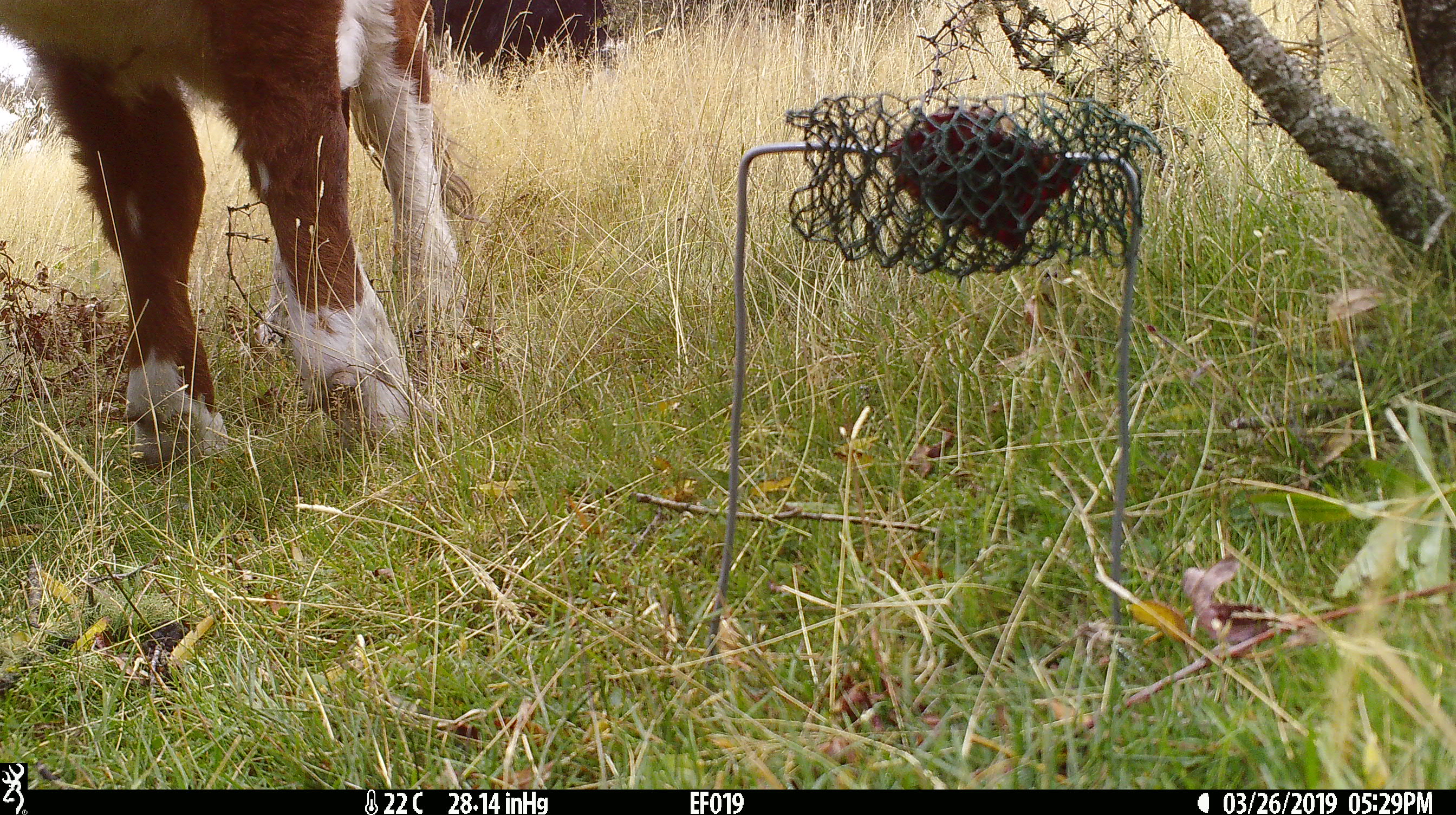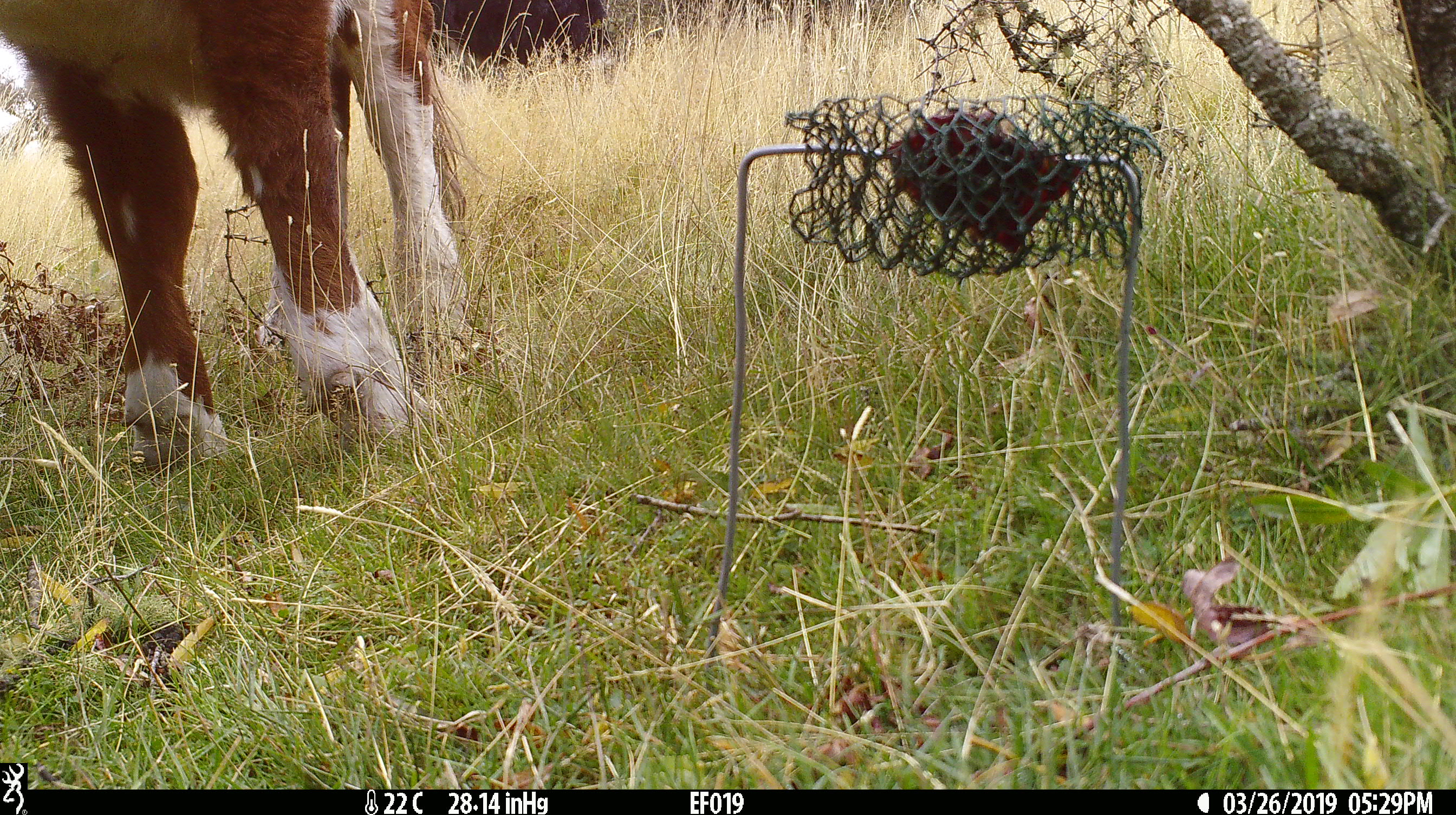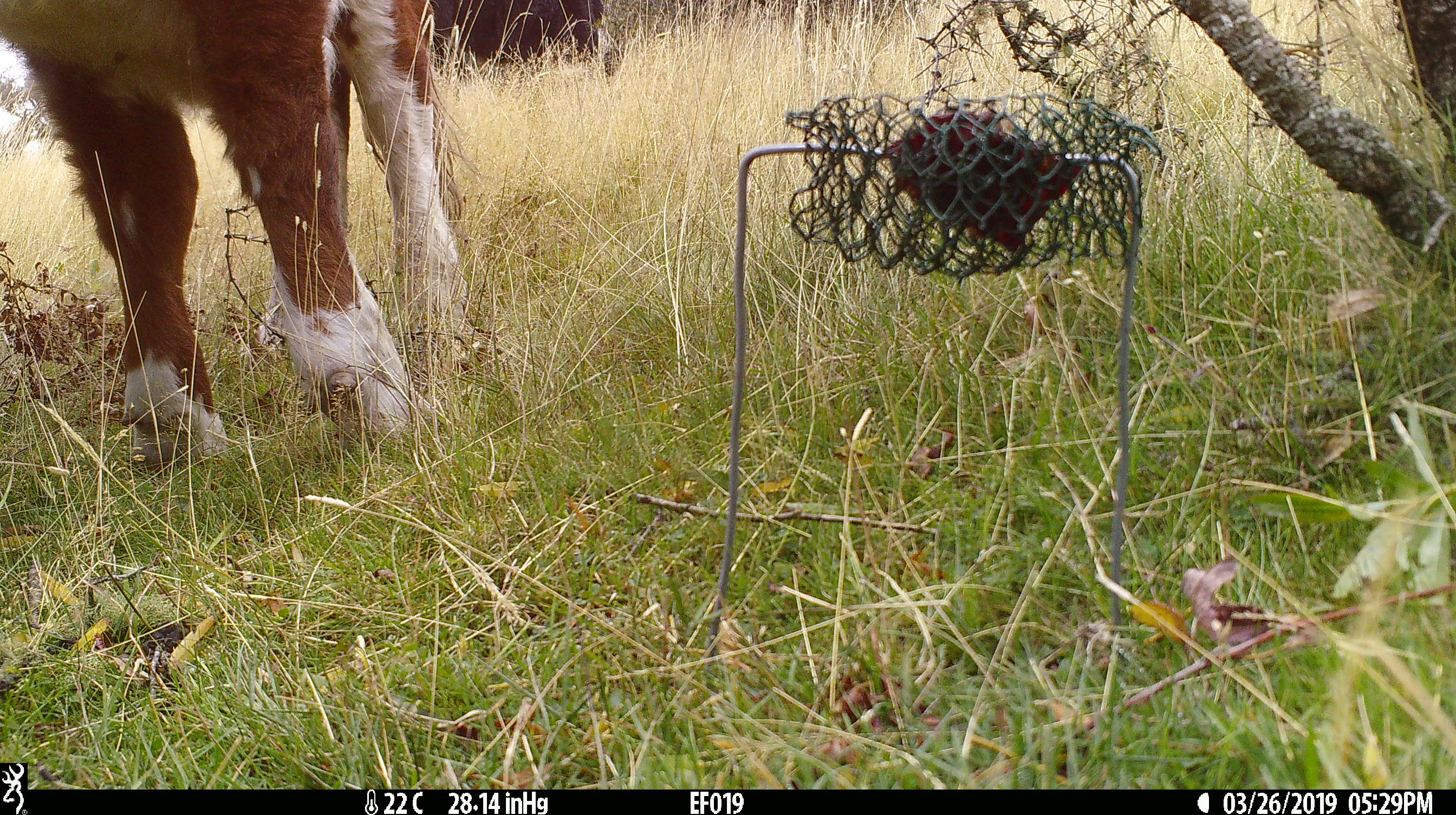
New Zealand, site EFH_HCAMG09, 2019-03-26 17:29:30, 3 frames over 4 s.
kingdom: Animalia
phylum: Chordata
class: Mammalia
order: Artiodactyla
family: Bovidae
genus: Bos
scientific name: Bos taurus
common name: domestic cow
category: cow